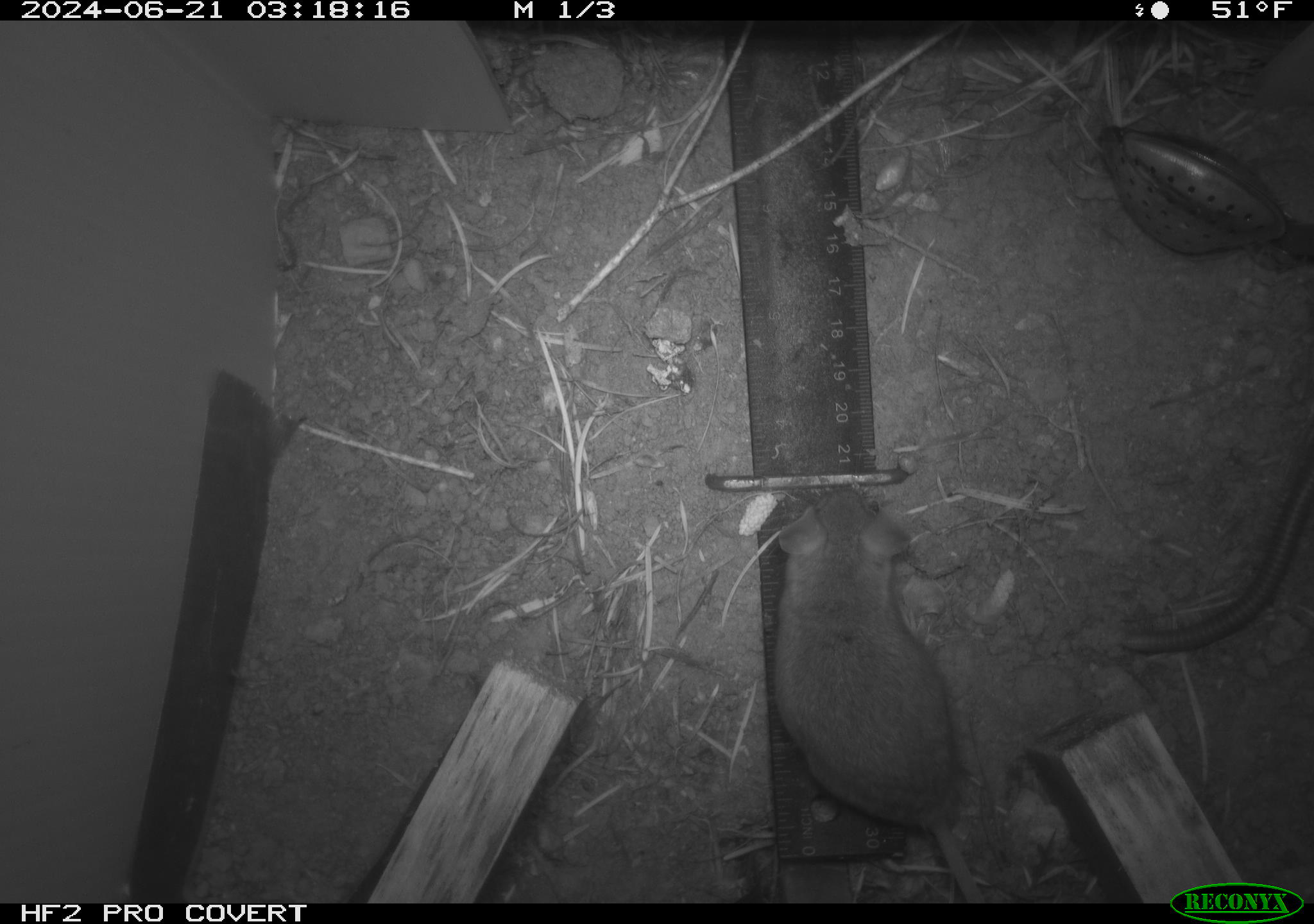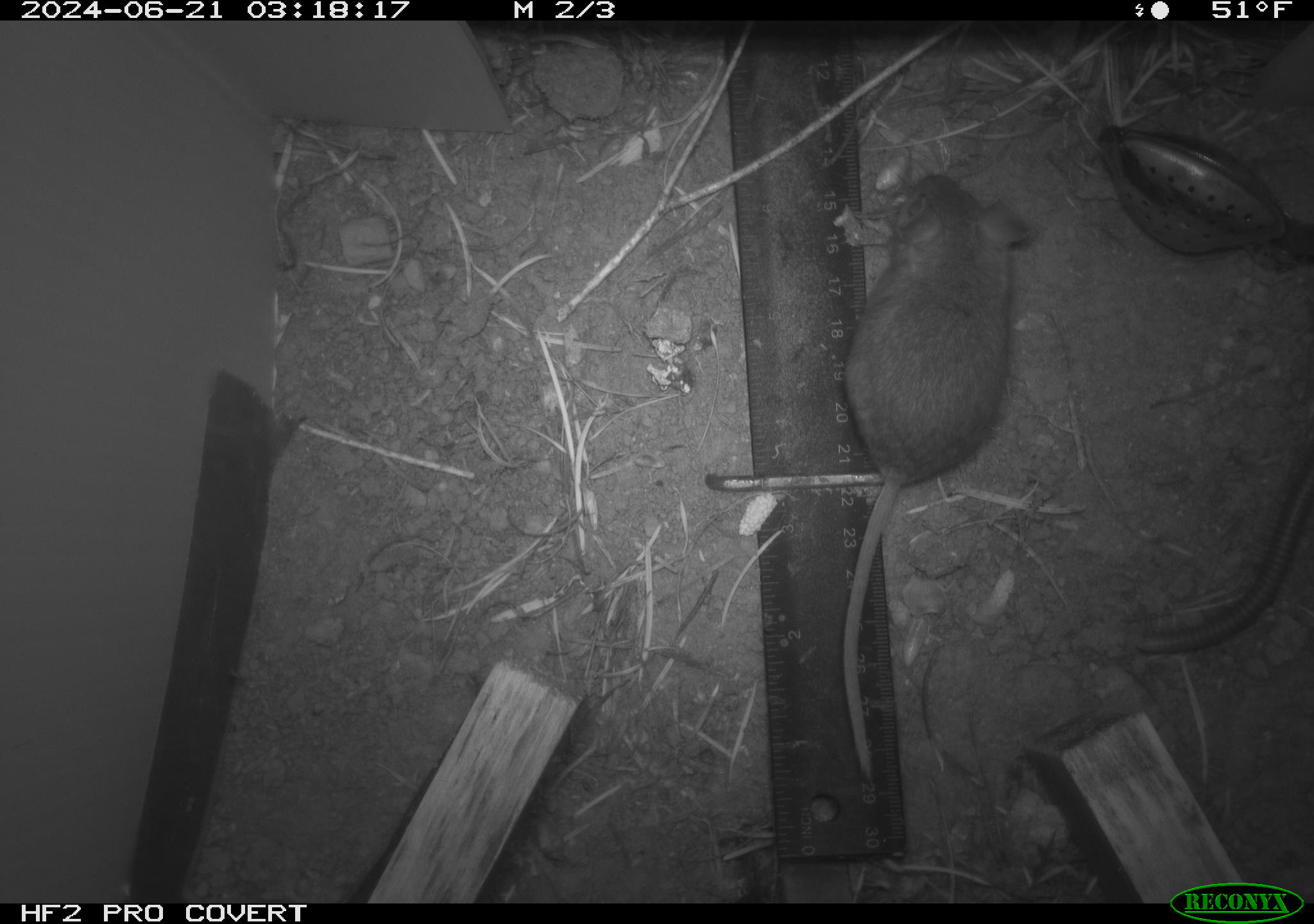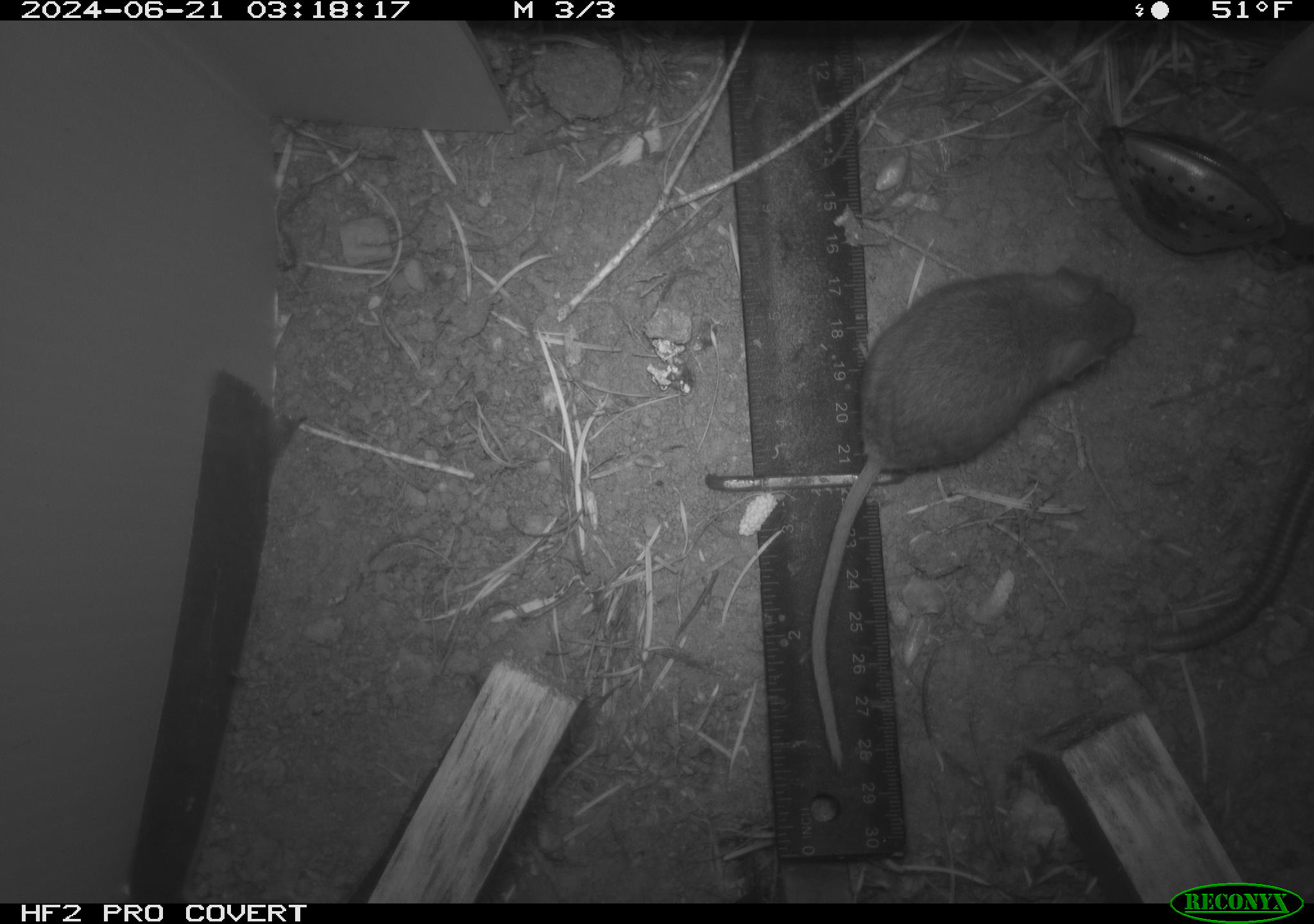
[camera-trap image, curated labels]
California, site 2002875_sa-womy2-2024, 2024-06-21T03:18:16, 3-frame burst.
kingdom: Animalia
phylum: Chordata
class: Mammalia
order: Rodentia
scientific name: Rodentia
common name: mouse species